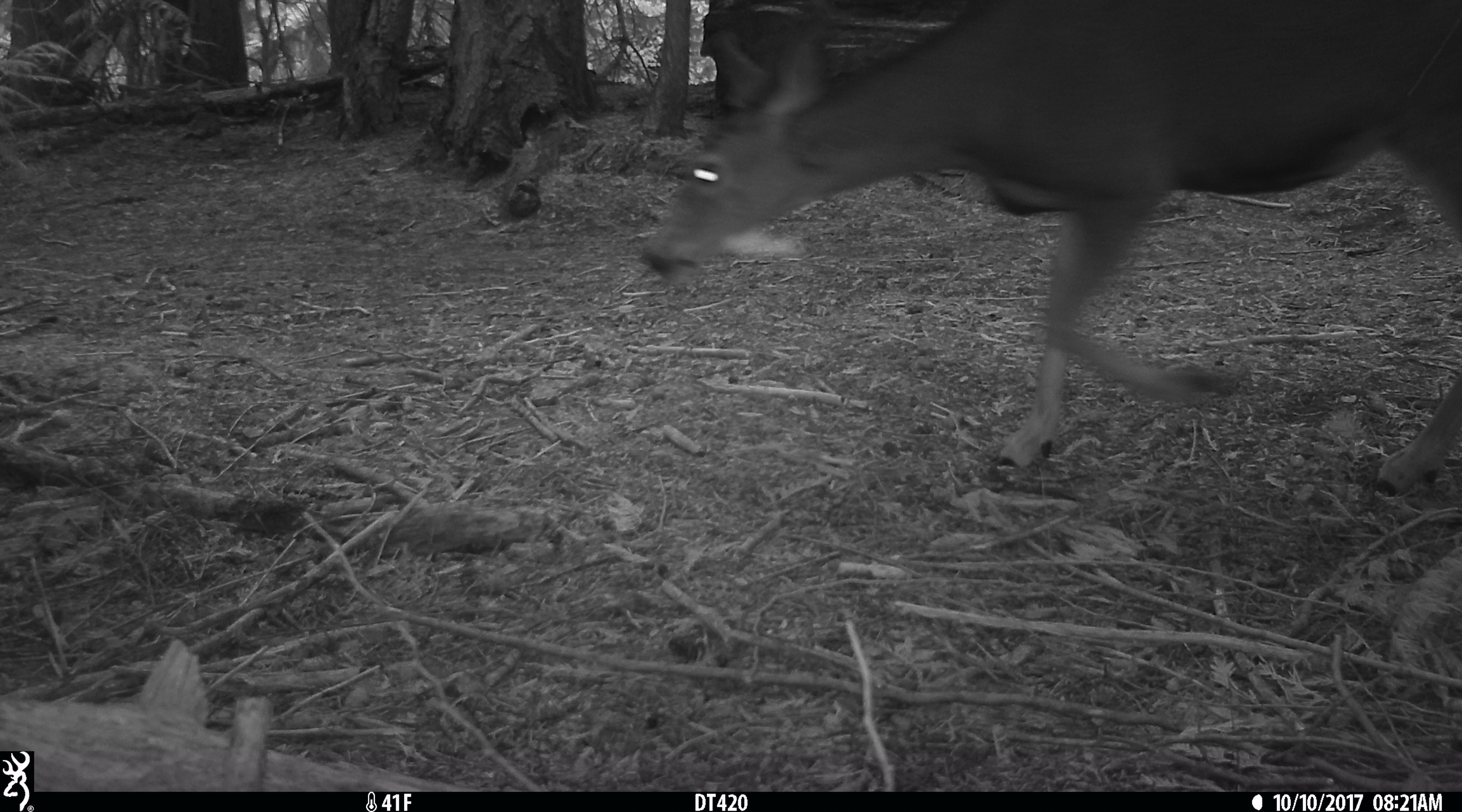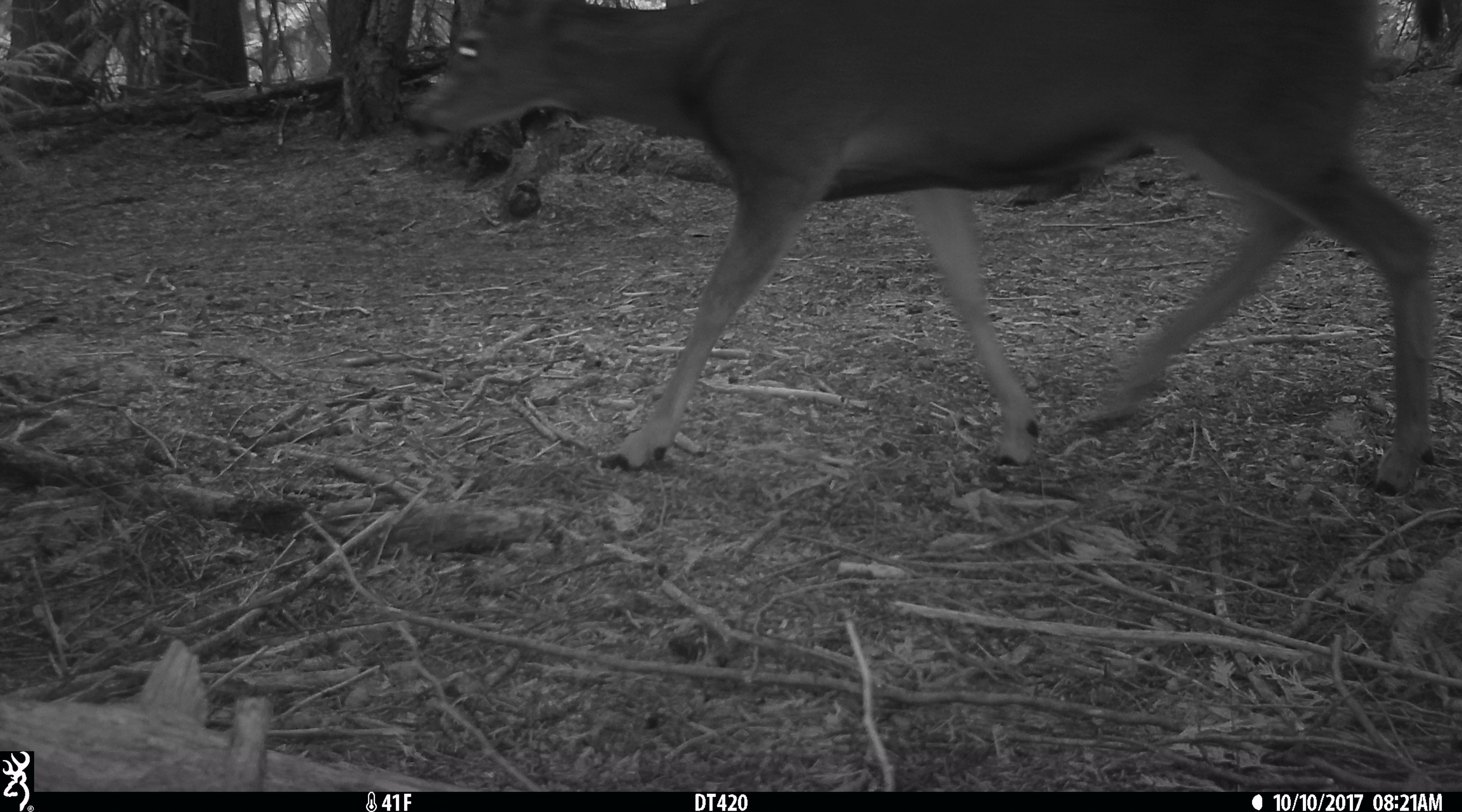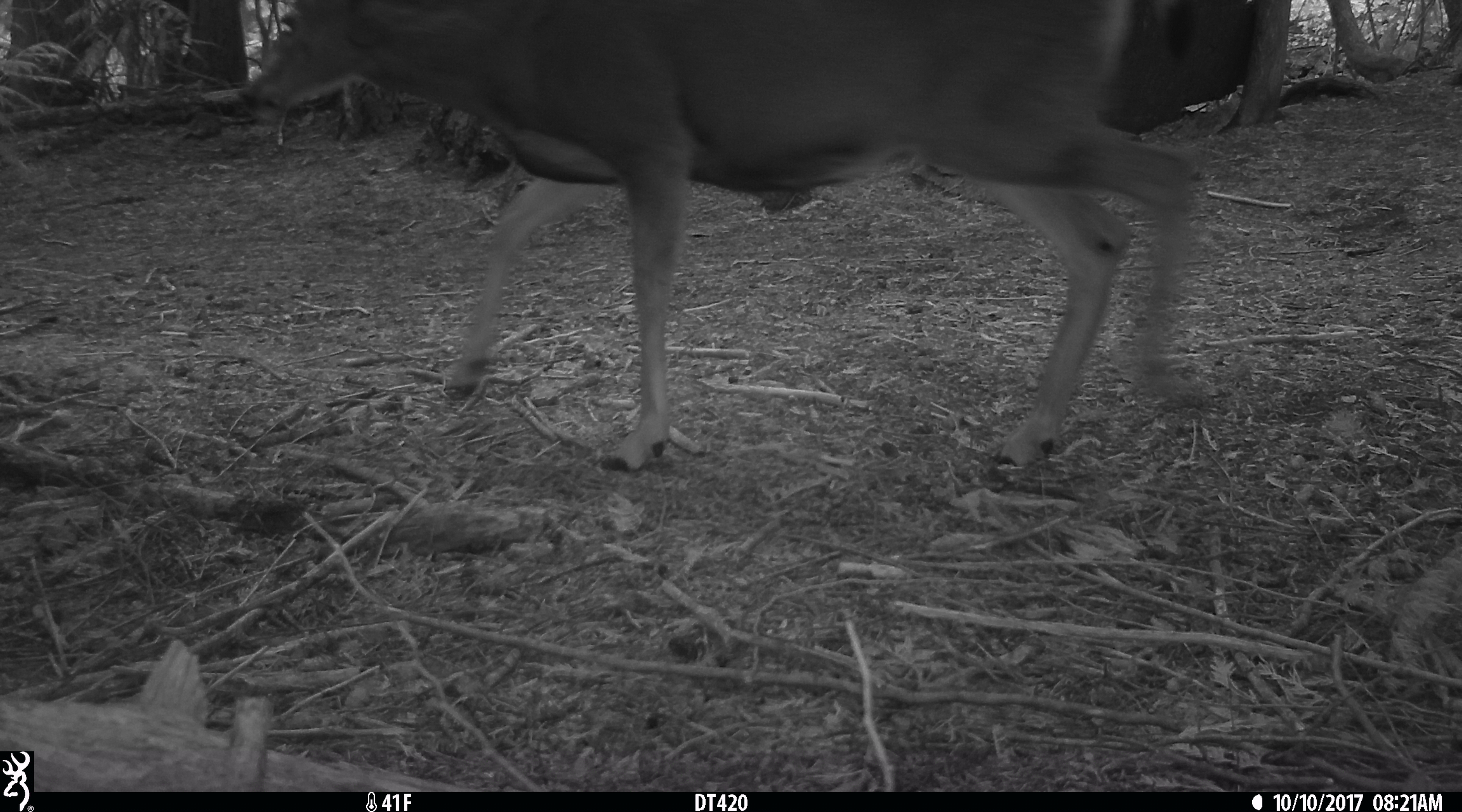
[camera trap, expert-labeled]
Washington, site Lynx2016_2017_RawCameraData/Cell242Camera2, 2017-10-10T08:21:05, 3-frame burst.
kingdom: Animalia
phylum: Chordata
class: Mammalia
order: Artiodactyla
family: Cervidae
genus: Odocoileus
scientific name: Odocoileus hemionus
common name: mule deer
Odocoileus hemionus (mule deer). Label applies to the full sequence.